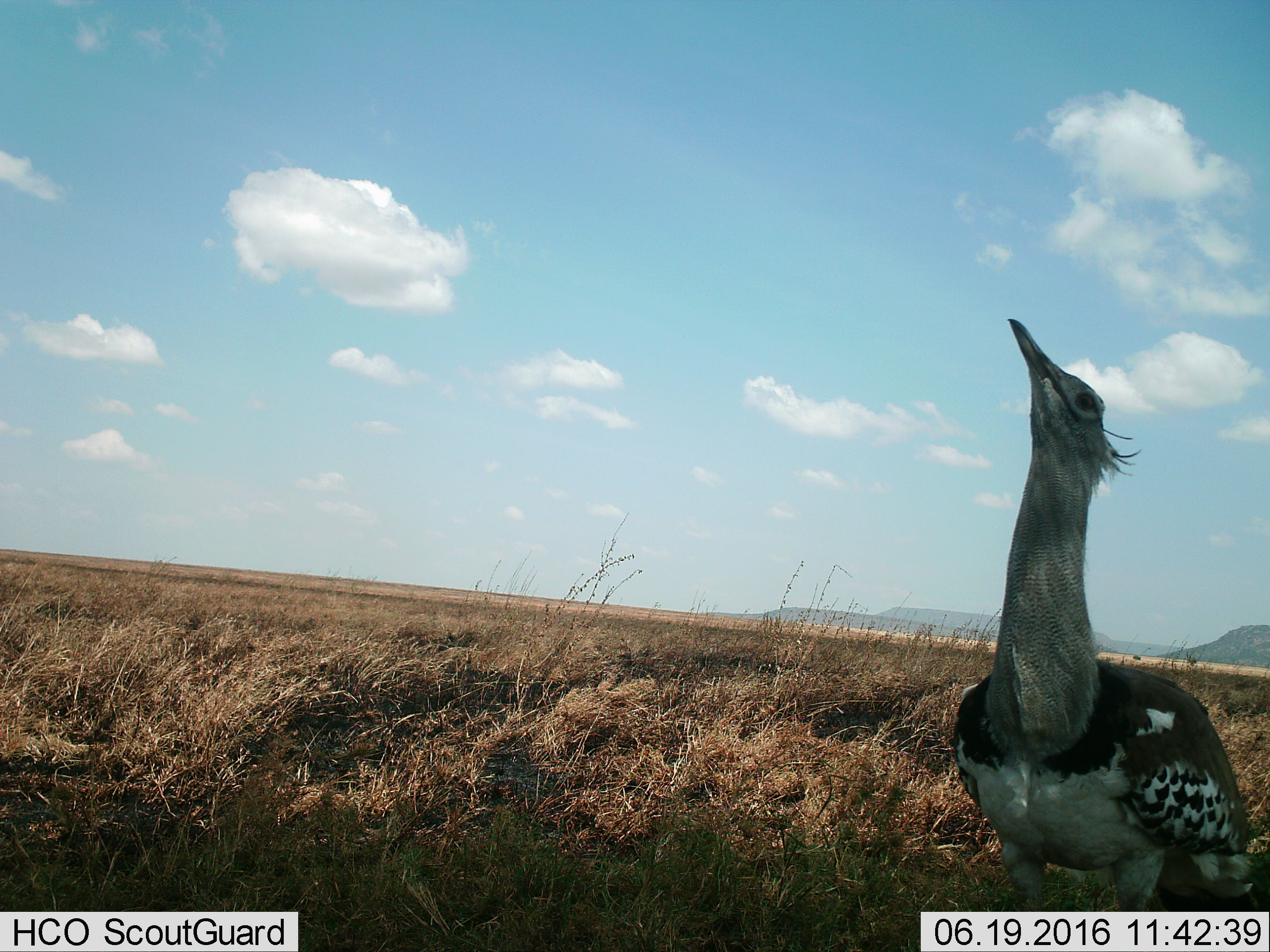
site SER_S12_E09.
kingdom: Animalia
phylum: Chordata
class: Aves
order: Otidiformes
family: Otididae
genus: Ardeotis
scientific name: Ardeotis kori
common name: kori bustard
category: bustardkori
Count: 1.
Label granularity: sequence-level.